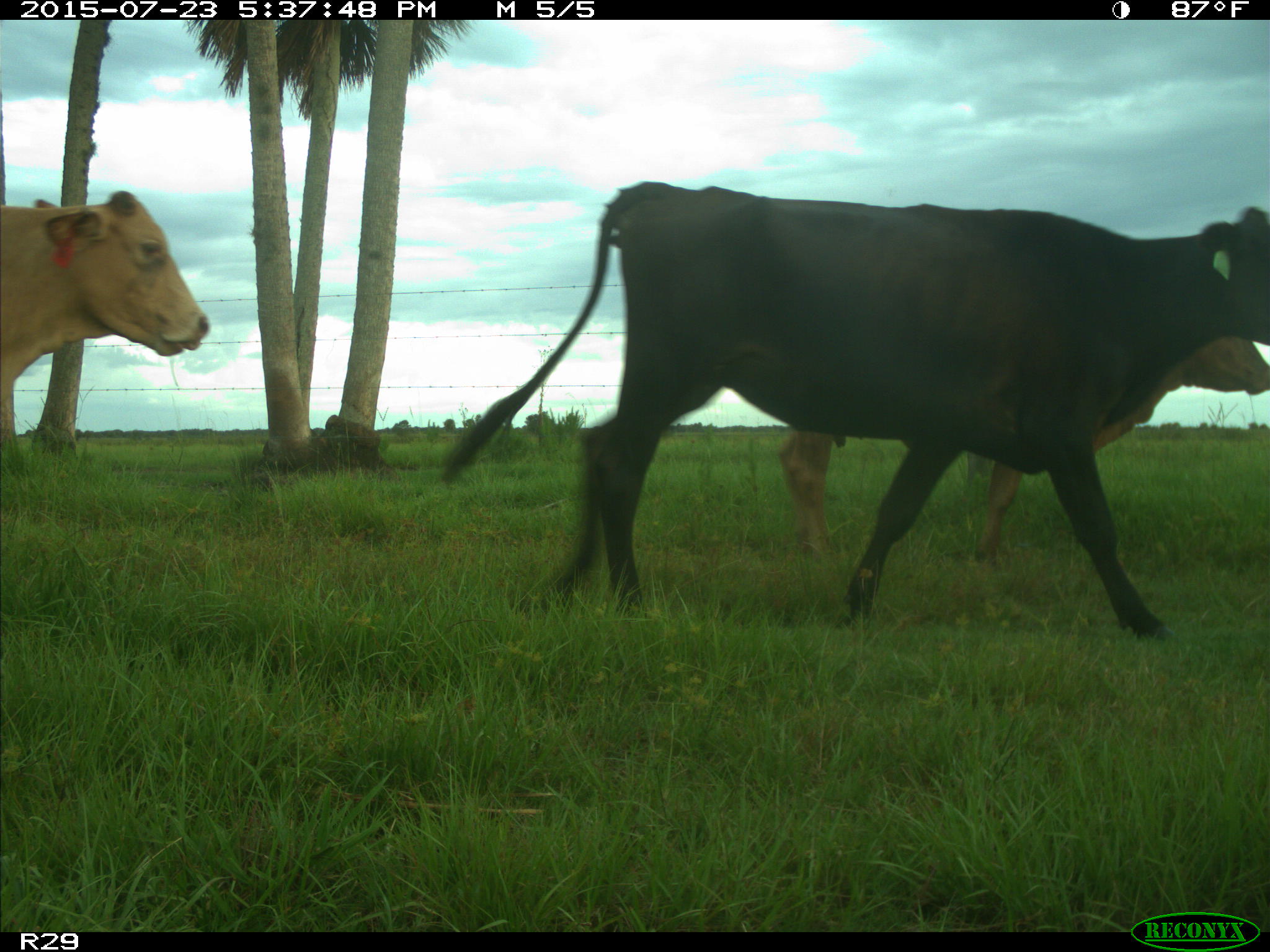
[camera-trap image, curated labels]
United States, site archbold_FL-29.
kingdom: Animalia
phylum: Chordata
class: Mammalia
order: Artiodactyla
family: Bovidae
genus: Bos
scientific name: Bos taurus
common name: domestic cow